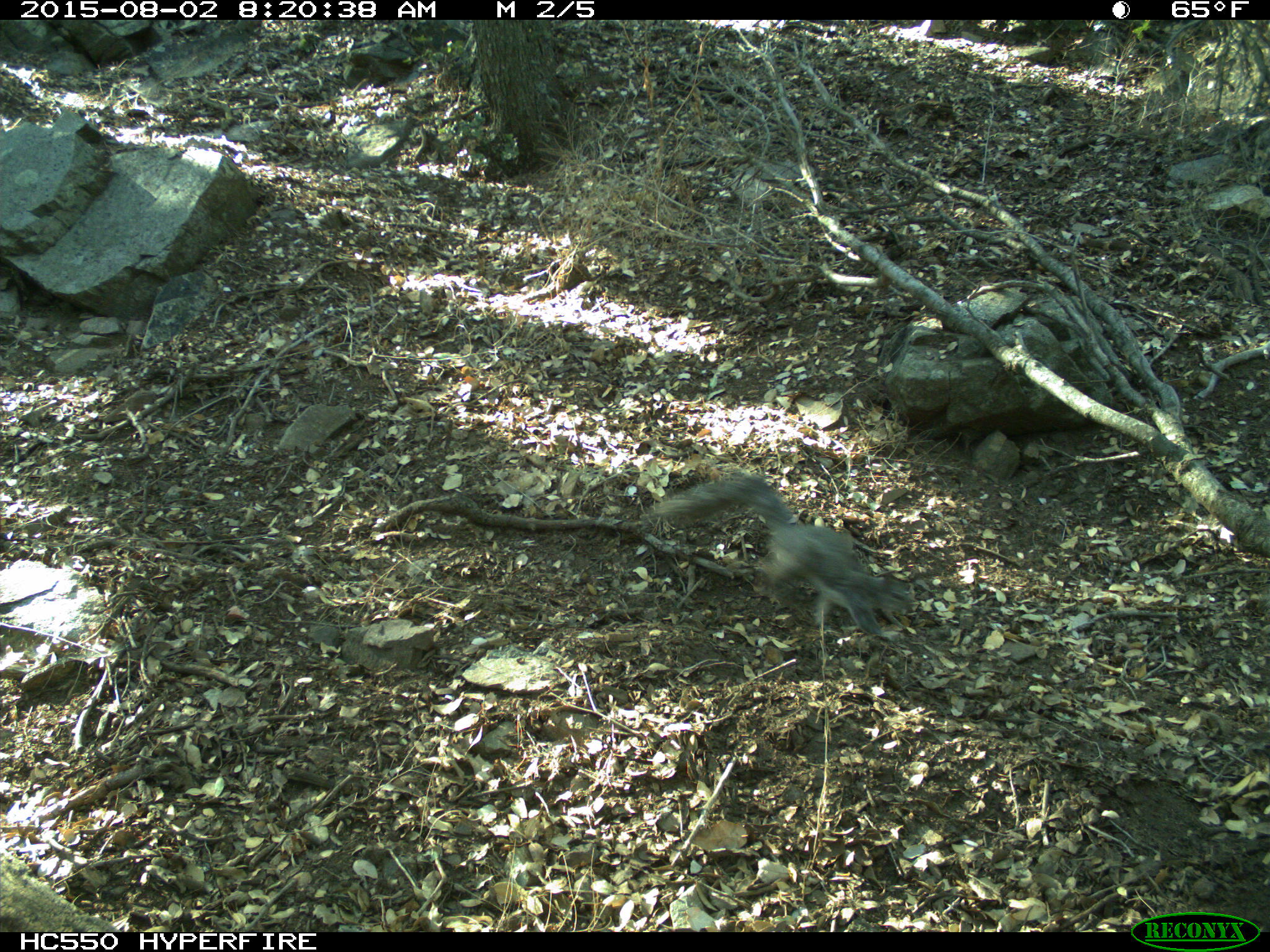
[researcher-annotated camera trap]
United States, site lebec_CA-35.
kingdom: Animalia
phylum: Chordata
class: Mammalia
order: Rodentia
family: Sciuridae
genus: Sciurus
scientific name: Sciurus carolinensis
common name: eastern gray squirrel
Sciurus carolinensis (eastern gray squirrel).